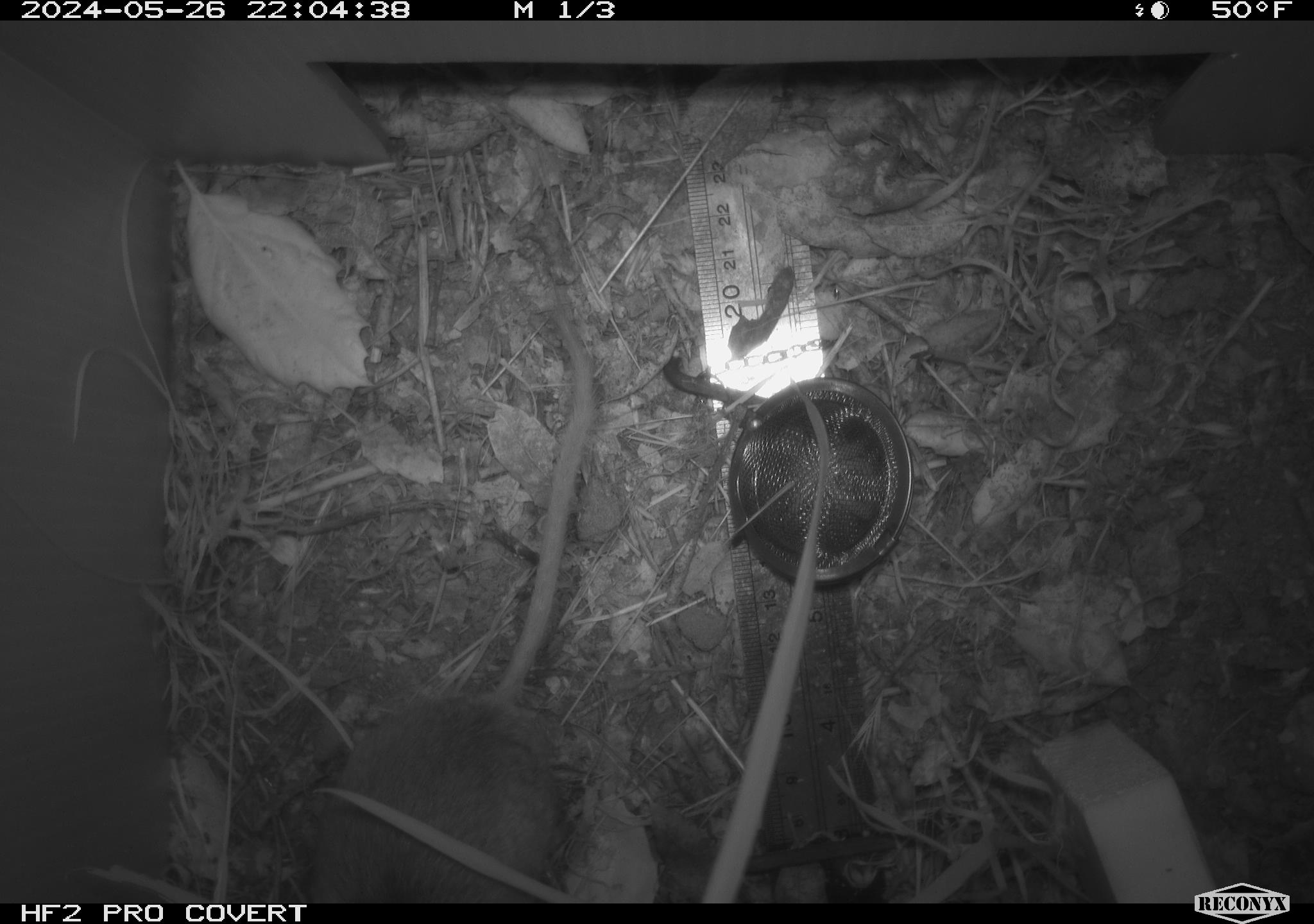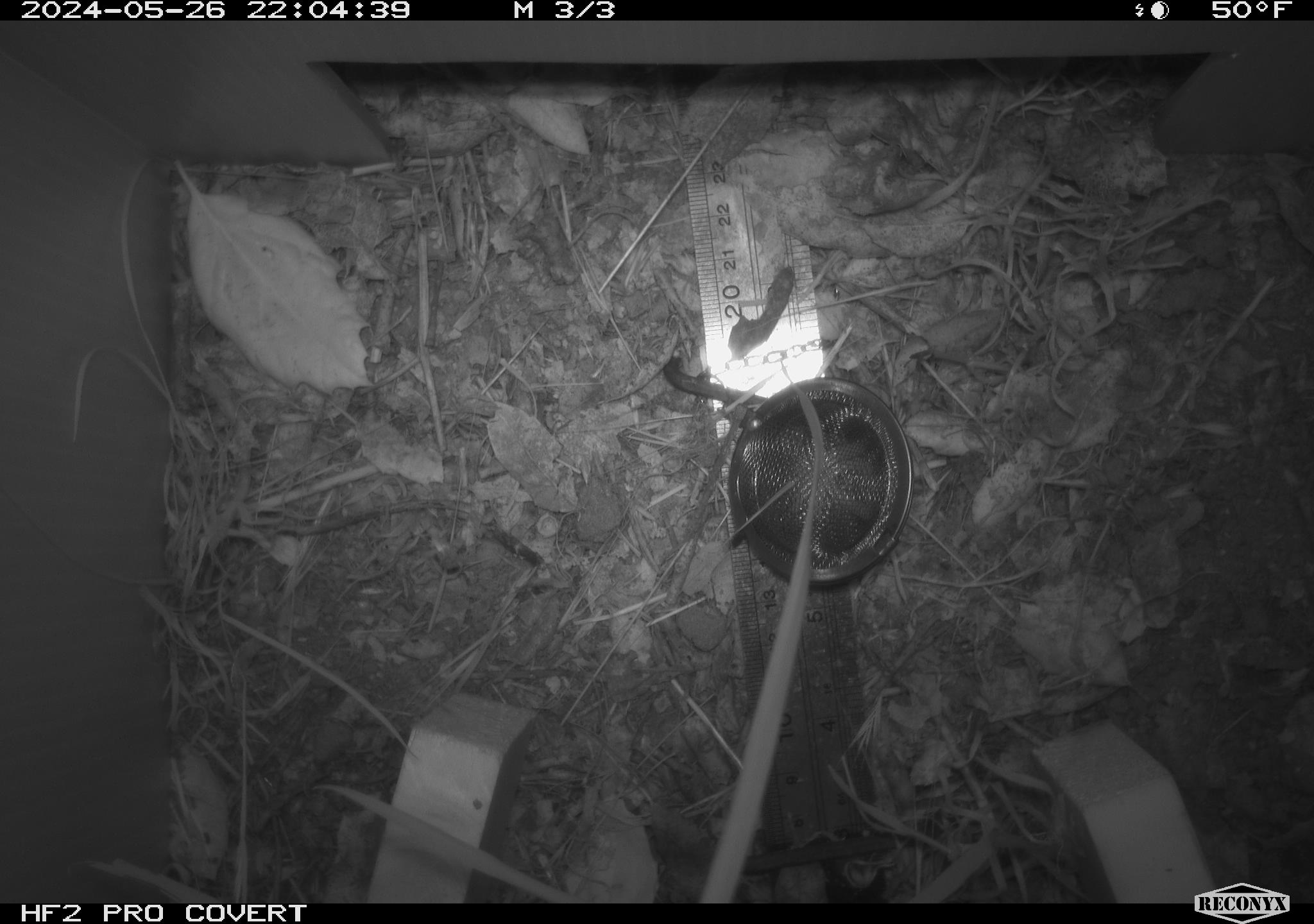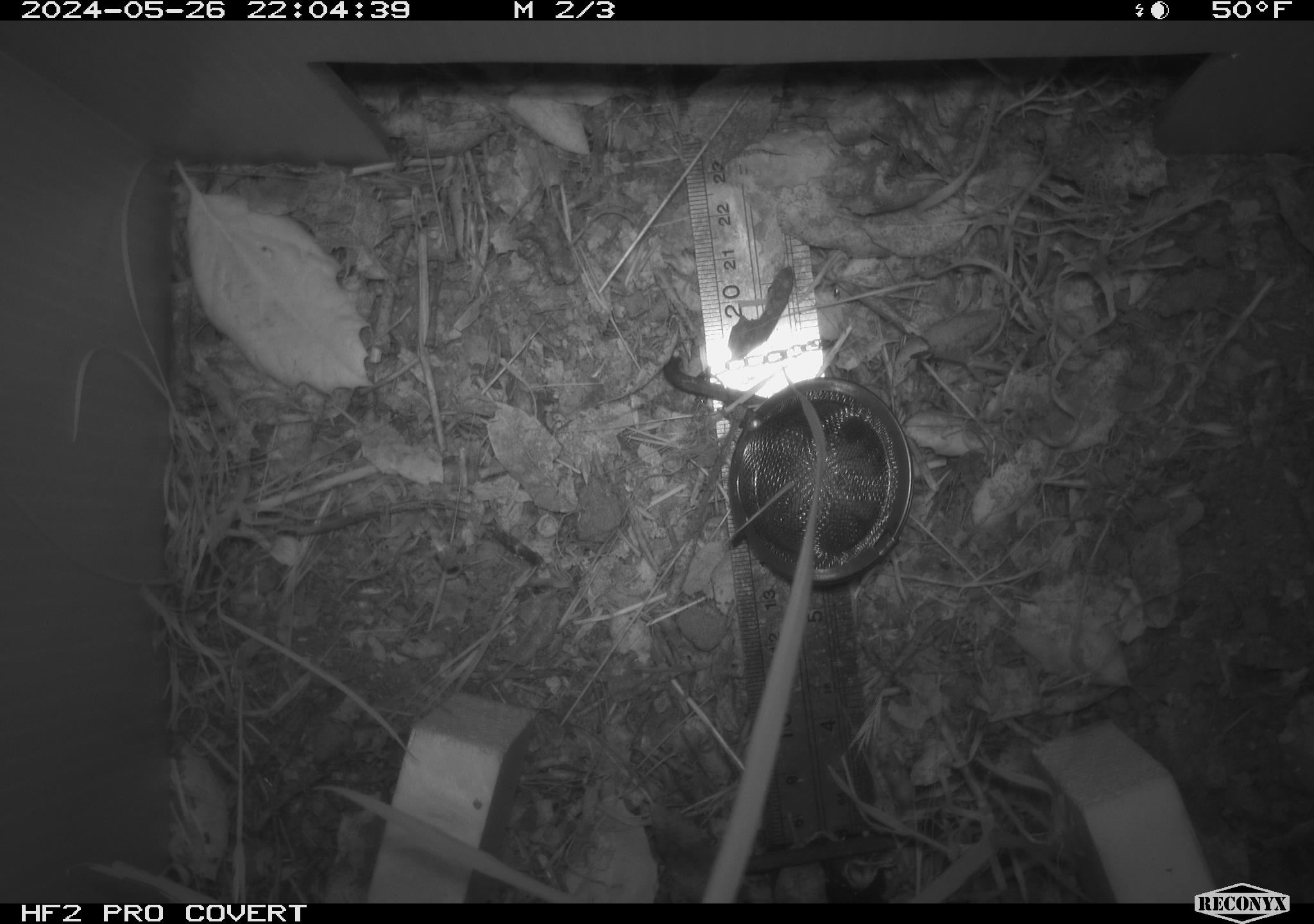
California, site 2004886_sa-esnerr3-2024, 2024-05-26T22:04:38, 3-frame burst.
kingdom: Animalia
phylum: Chordata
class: Mammalia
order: Rodentia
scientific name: Rodentia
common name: rodent